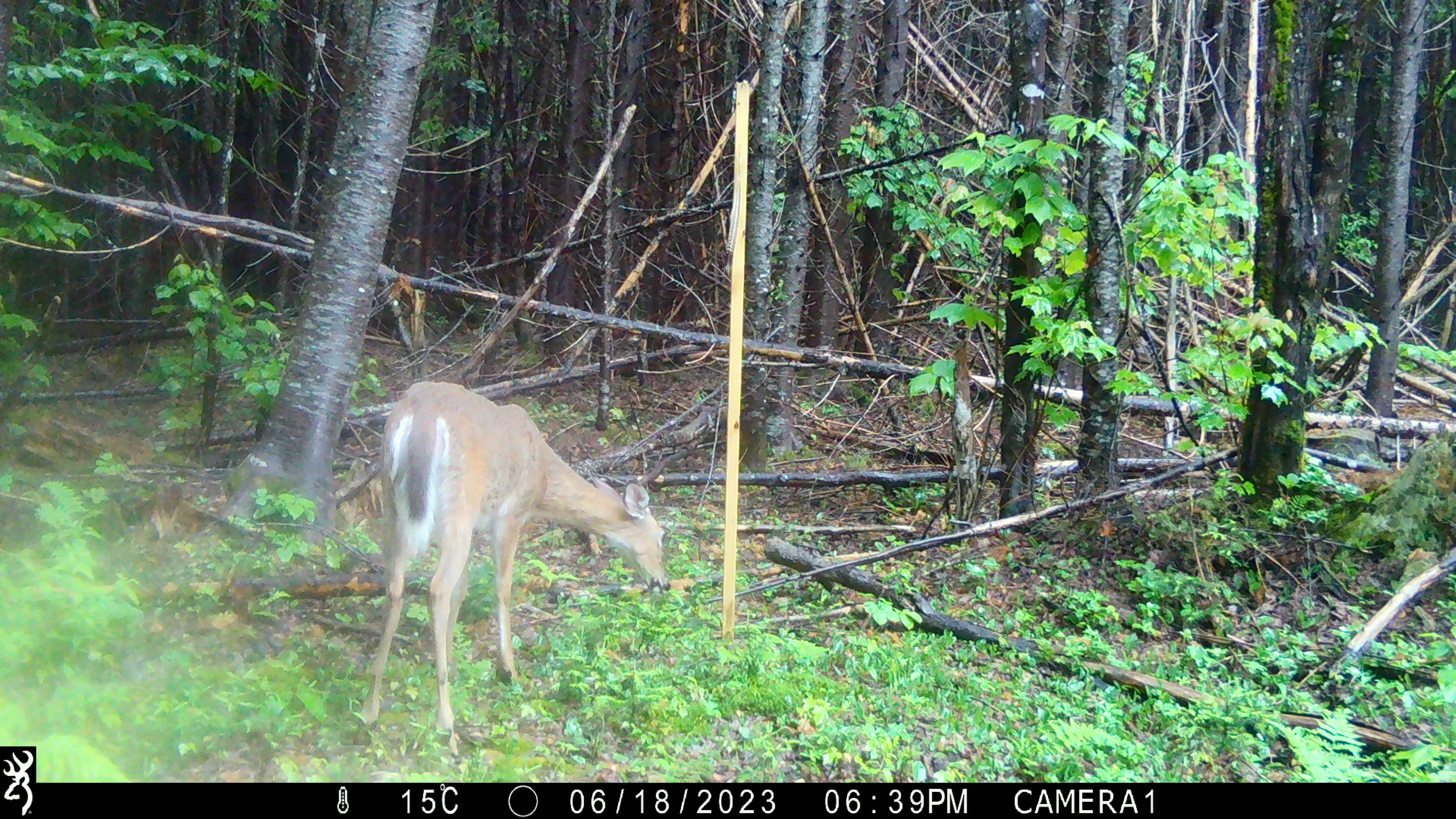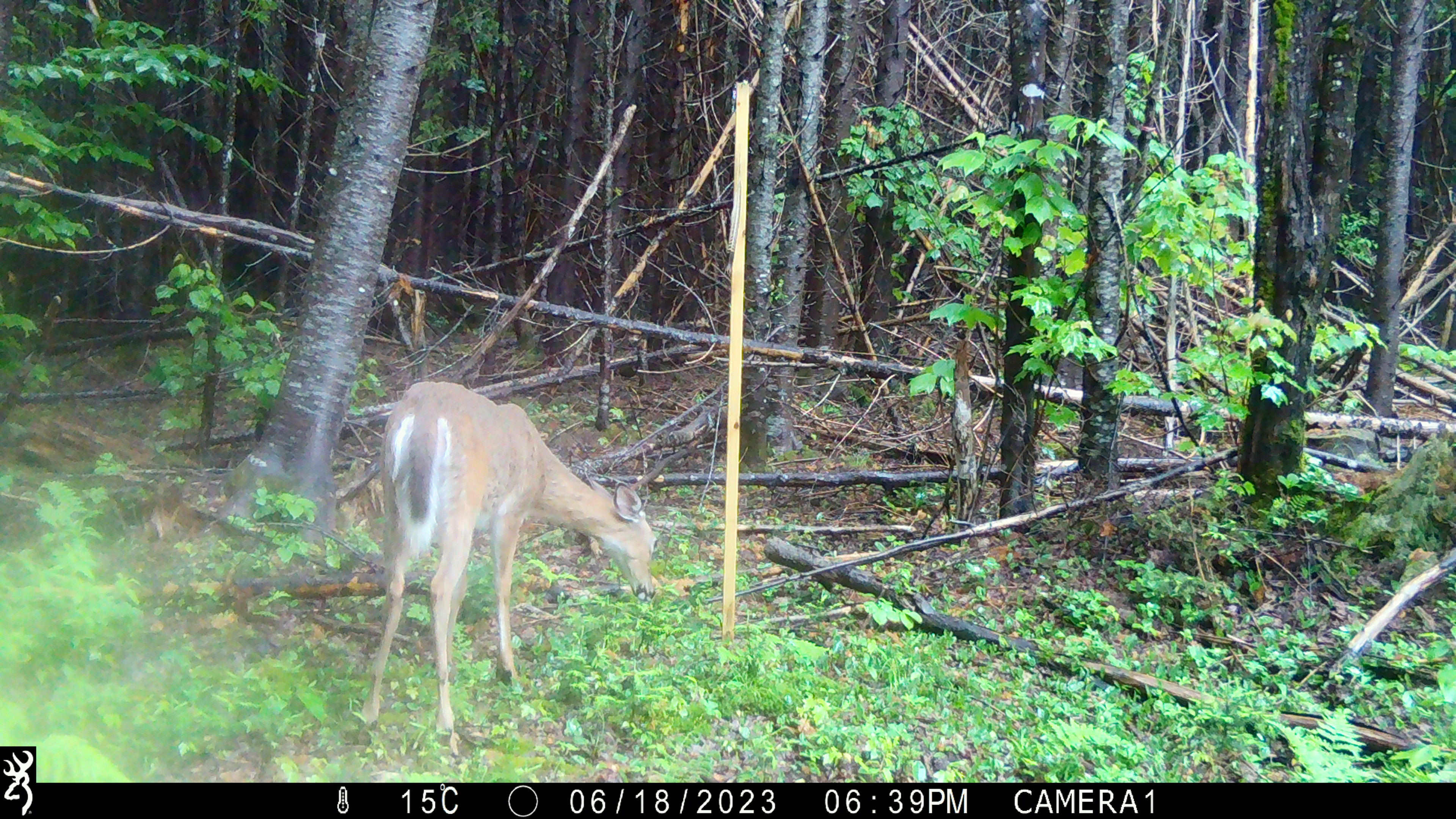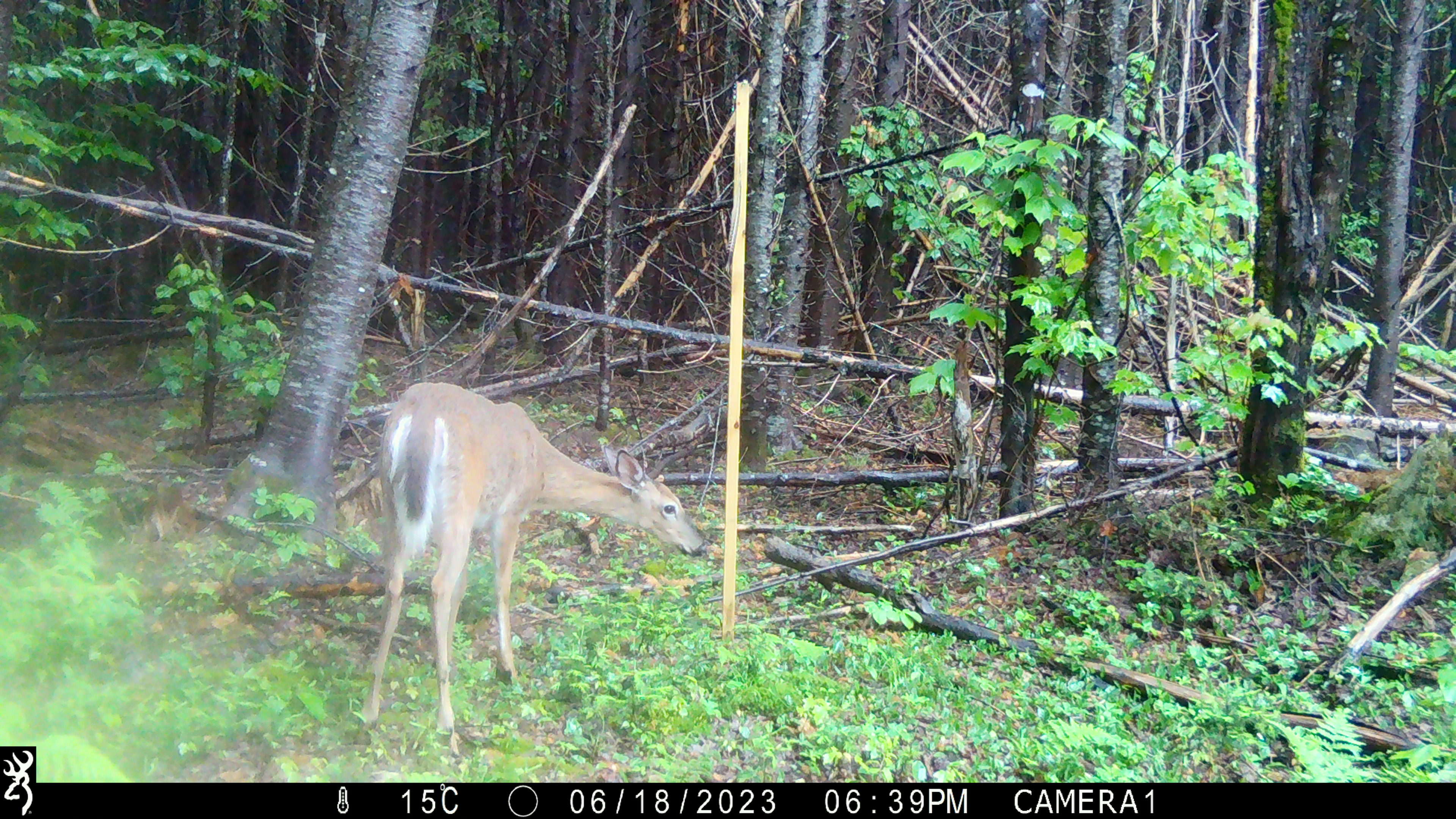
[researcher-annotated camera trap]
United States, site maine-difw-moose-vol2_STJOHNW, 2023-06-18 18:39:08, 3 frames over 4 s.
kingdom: Animalia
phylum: Chordata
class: Mammalia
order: Artiodactyla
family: Cervidae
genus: Odocoileus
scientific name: Odocoileus virginianus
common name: white-tailed deer